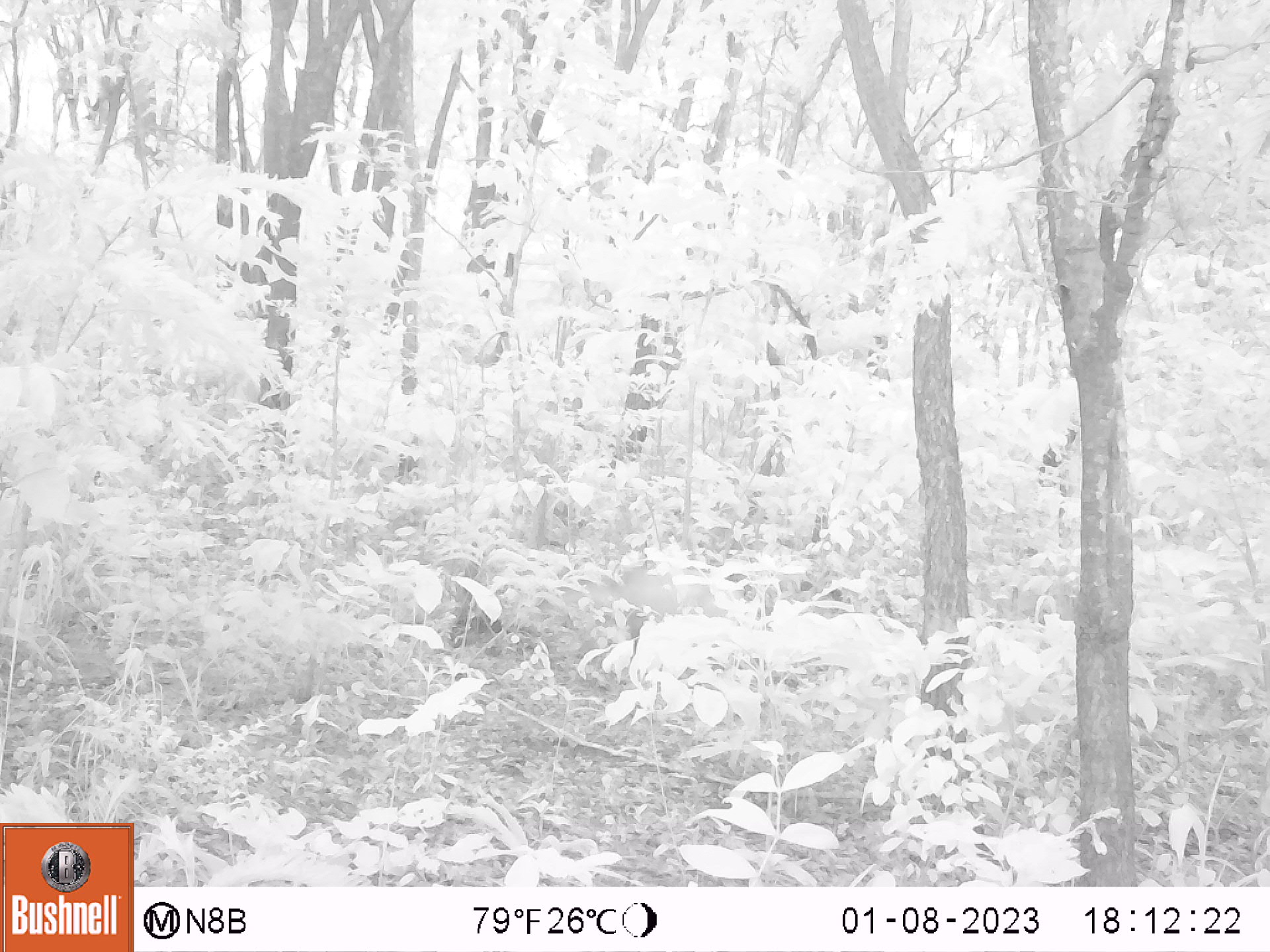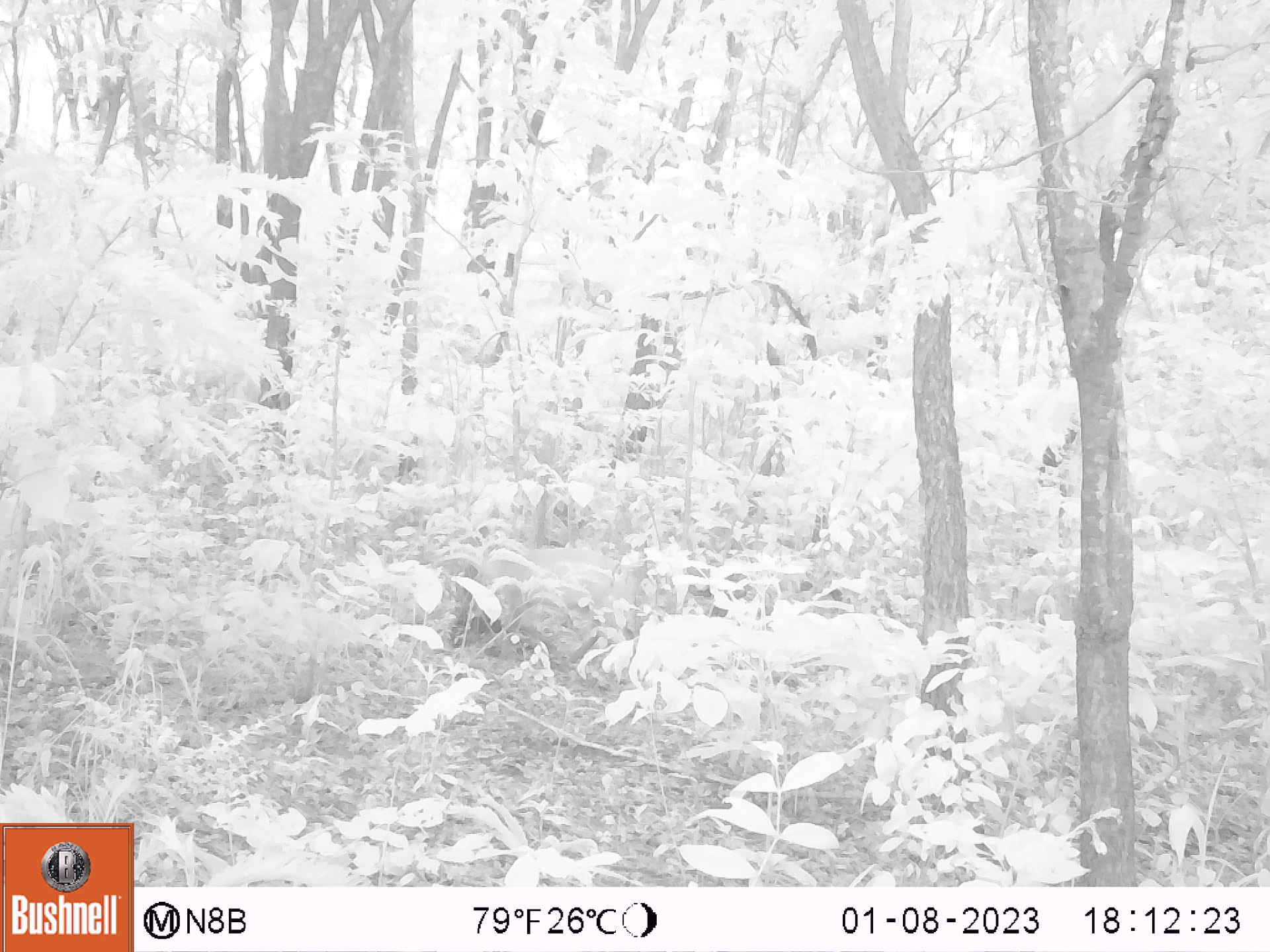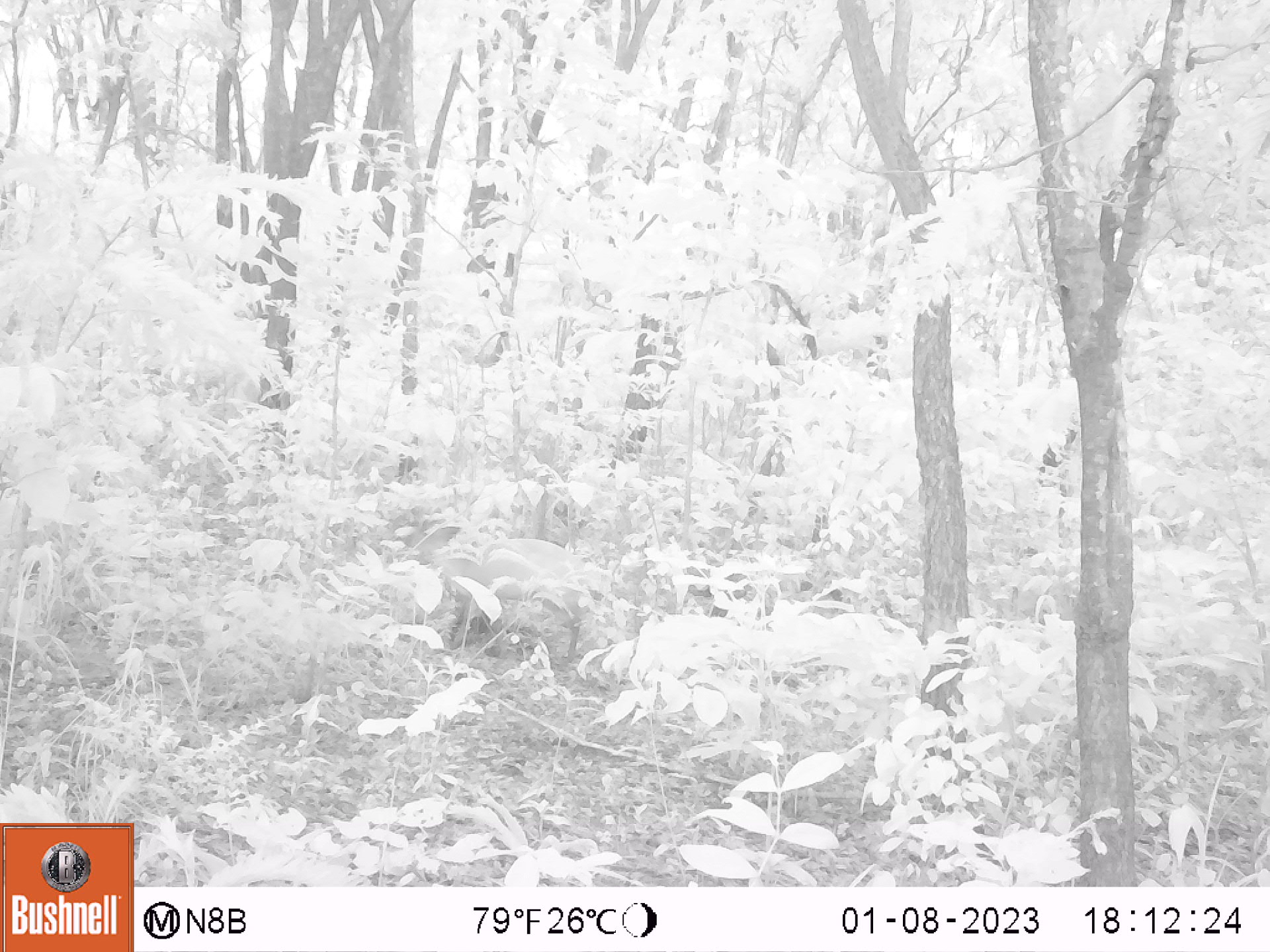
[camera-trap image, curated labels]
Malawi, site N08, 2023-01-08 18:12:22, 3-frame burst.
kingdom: Animalia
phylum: Chordata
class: Mammalia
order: Artiodactyla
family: Bovidae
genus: Cephalophorus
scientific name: Cephalophorus natalensis natalensis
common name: red duiker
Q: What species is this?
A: Red duiker (Cephalophorus natalensis natalensis).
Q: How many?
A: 1.